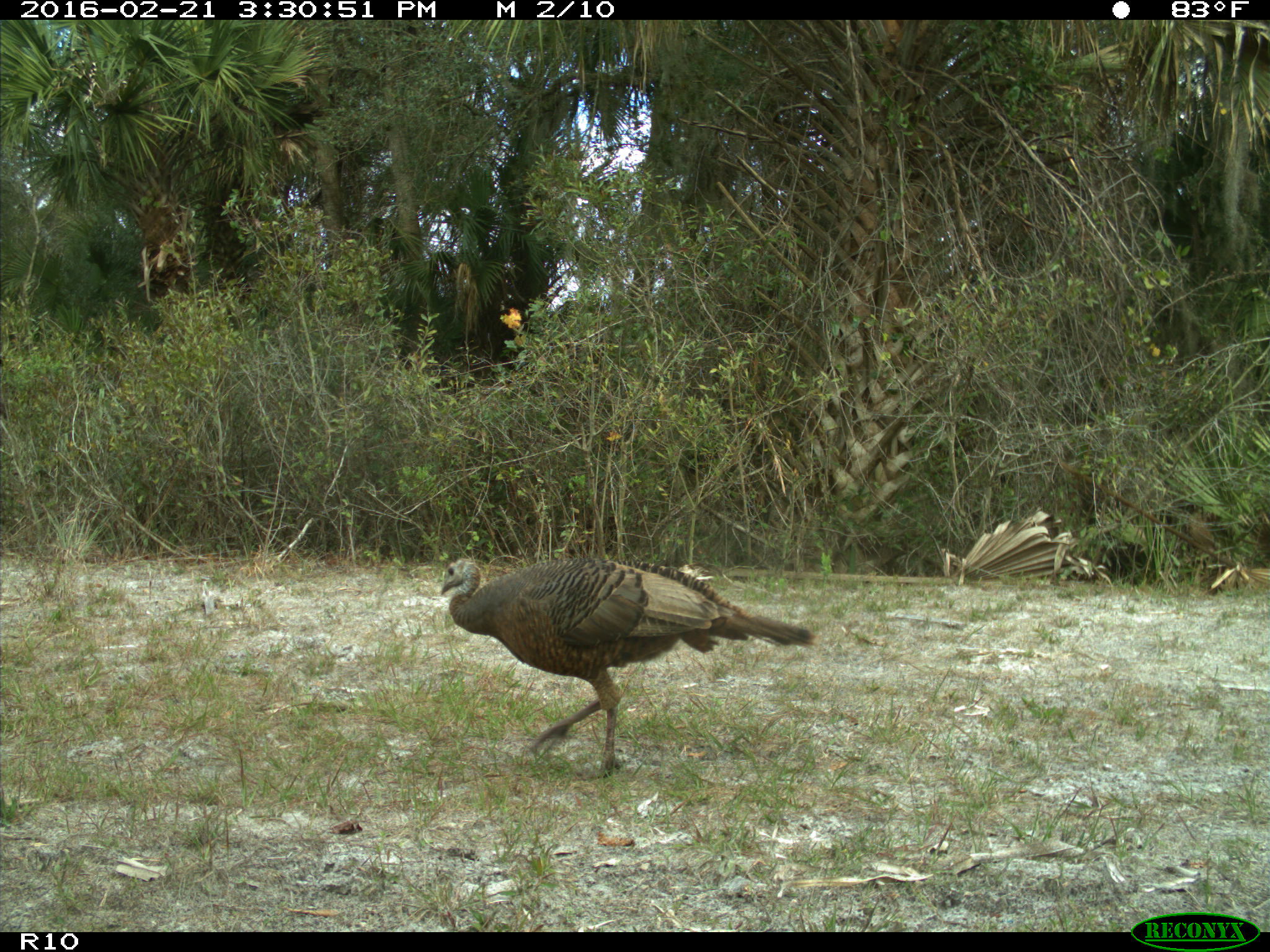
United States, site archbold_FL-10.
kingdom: Animalia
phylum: Chordata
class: Aves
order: Galliformes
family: Phasianidae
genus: Meleagris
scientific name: Meleagris gallopavo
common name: wild turkey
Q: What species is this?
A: Meleagris gallopavo (wild turkey).